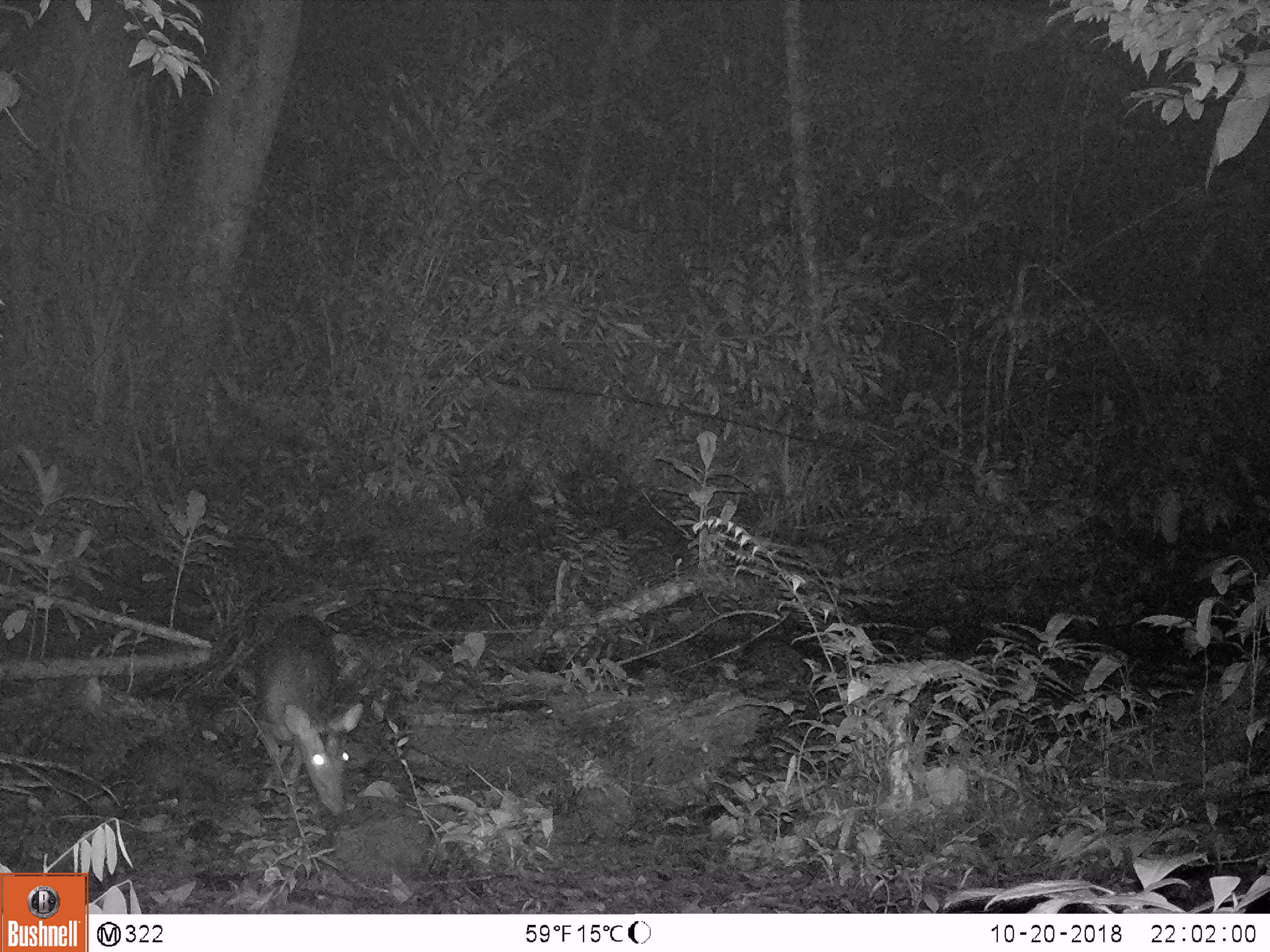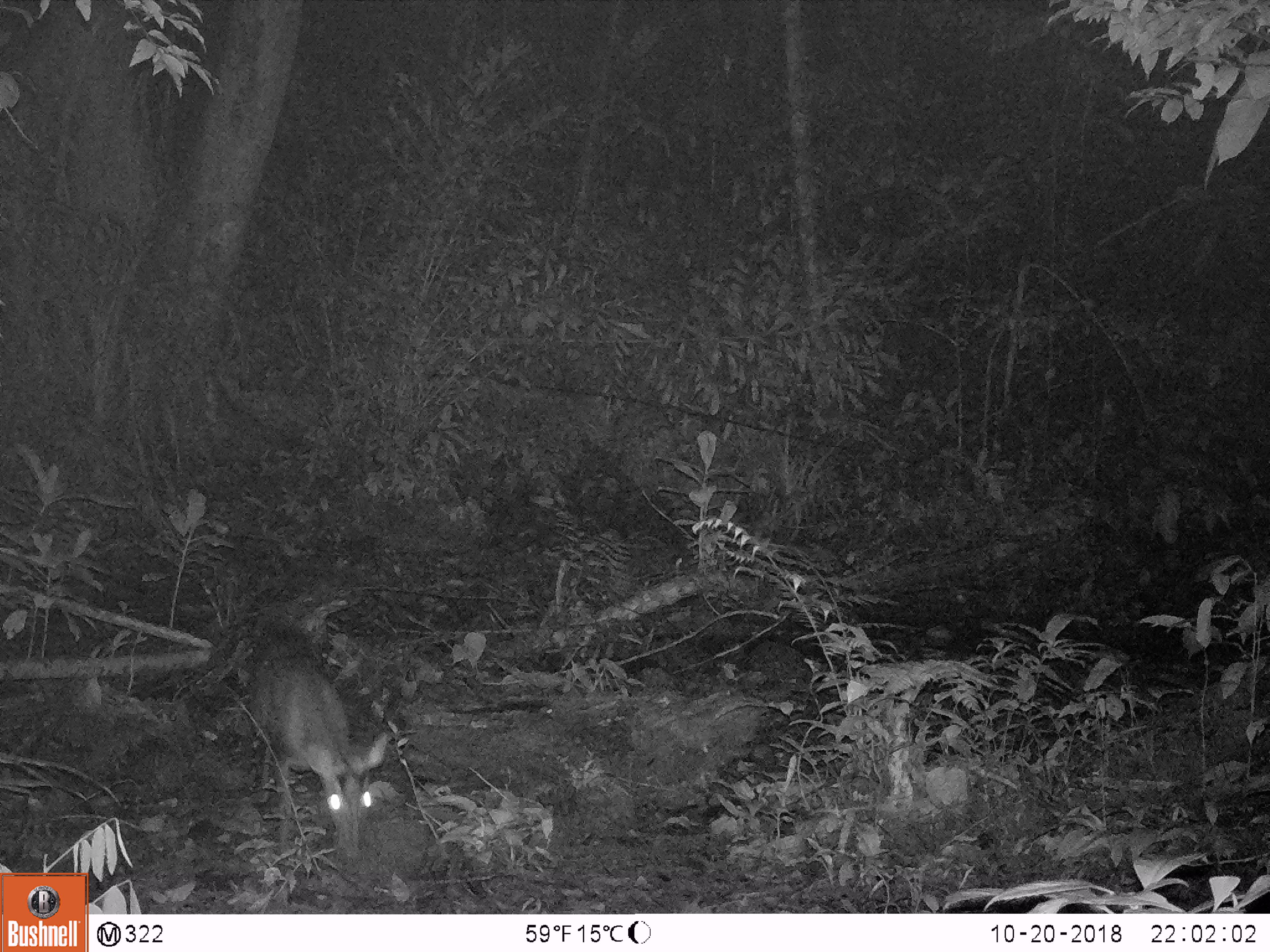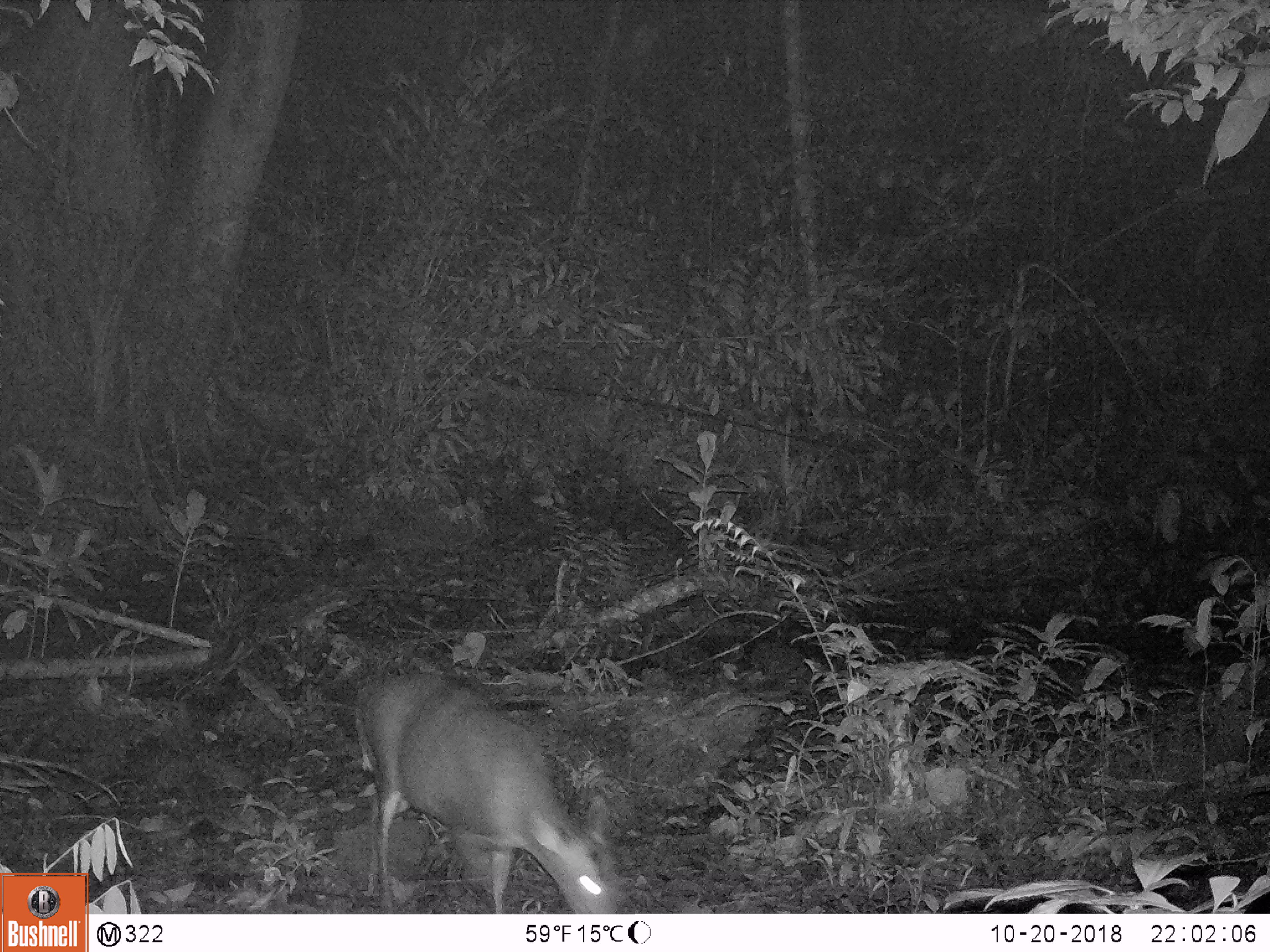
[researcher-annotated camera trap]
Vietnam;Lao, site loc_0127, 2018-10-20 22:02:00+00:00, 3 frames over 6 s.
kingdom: Animalia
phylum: Chordata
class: Mammalia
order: Artiodactyla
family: Cervidae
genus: Muntiacus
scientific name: Muntiacus rooseveltorum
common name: roosevelt's muntjac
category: roosevelts muntjac group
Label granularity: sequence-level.